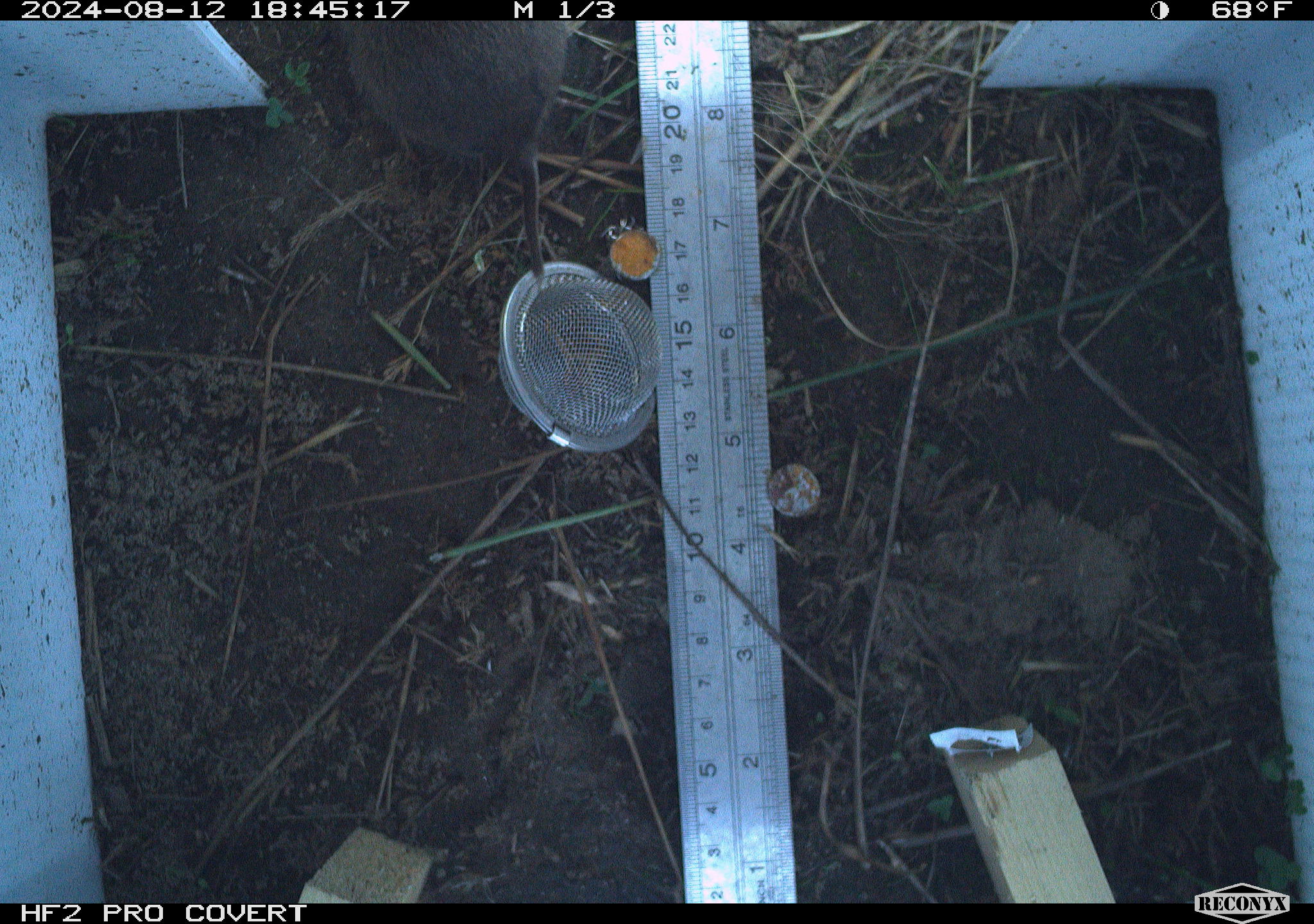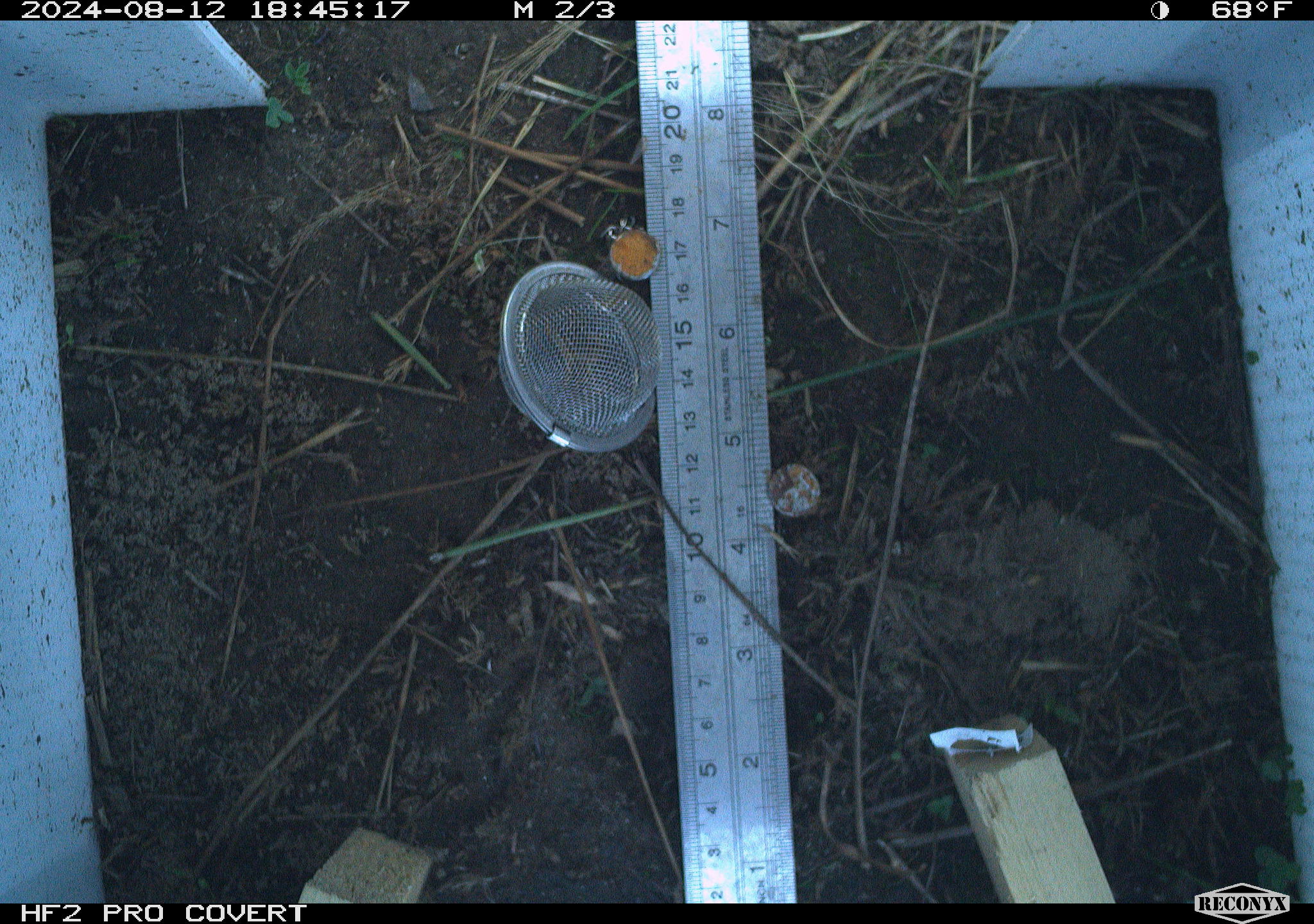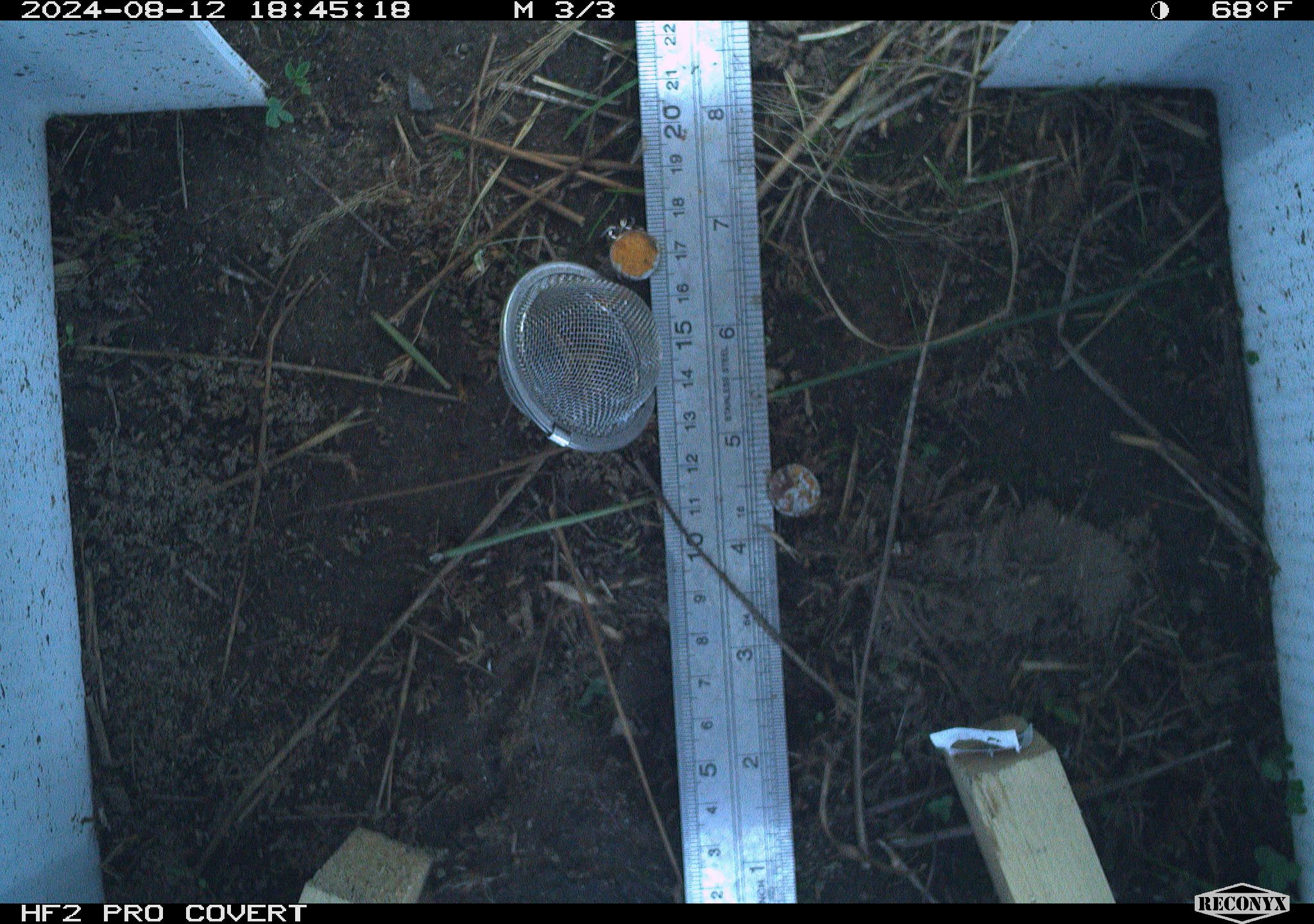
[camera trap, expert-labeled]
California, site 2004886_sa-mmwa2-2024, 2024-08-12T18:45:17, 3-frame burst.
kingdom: Animalia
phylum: Chordata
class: Mammalia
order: Rodentia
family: Cricetidae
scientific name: Arvicolinae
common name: voles, lemmings, and muskrats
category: arvicolinae subfamily